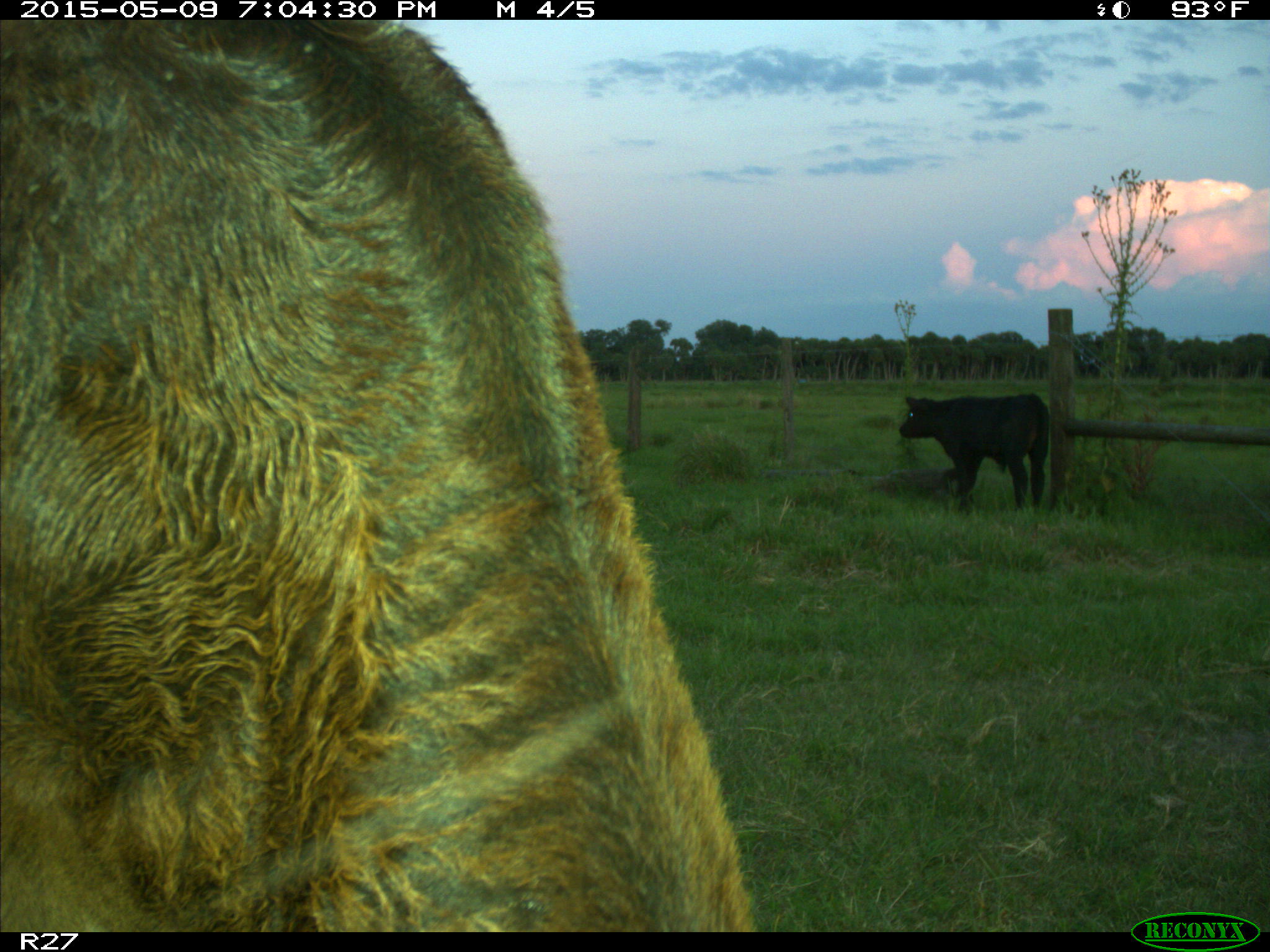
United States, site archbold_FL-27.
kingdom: Animalia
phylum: Chordata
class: Mammalia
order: Artiodactyla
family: Bovidae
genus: Bos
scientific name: Bos taurus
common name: domestic cow